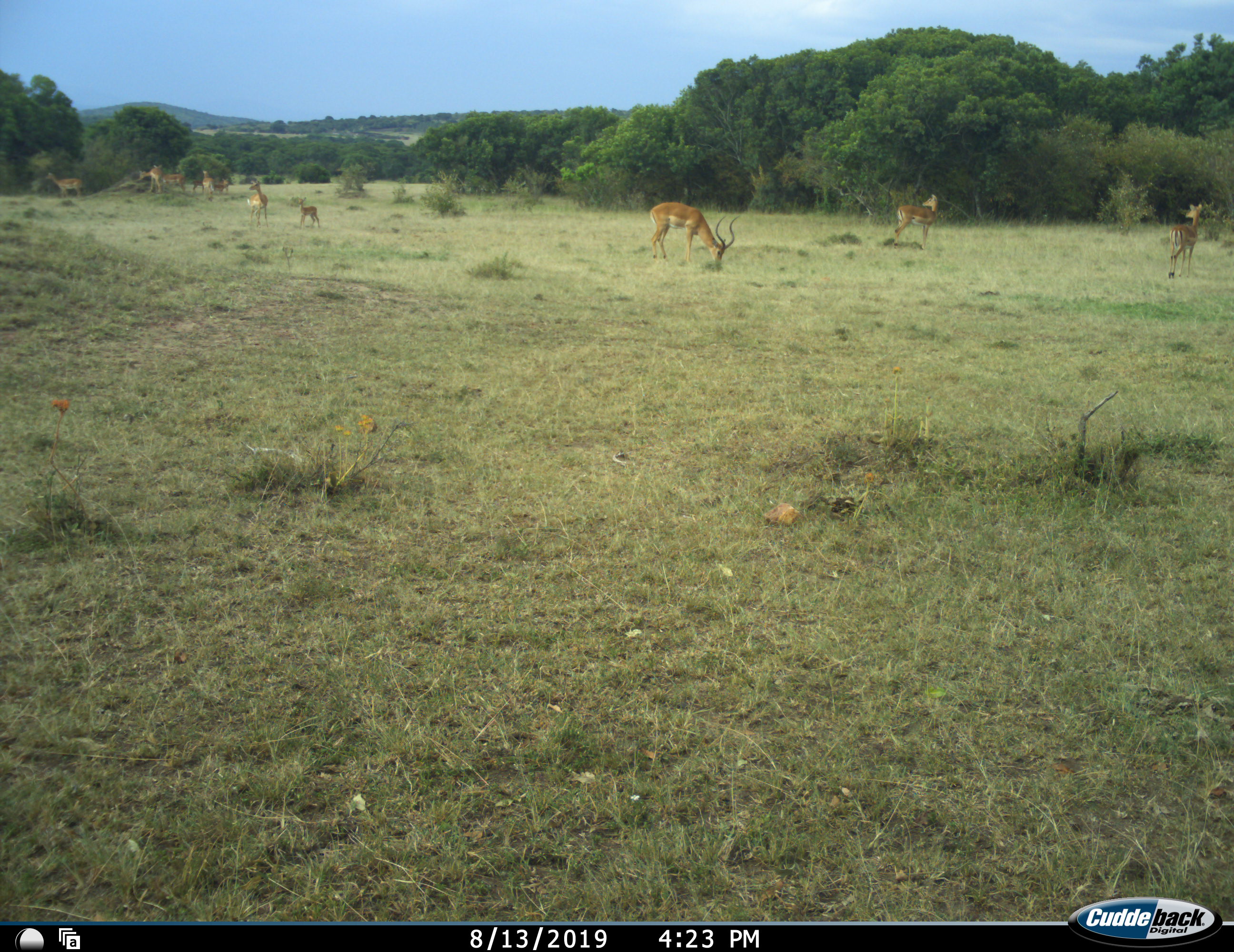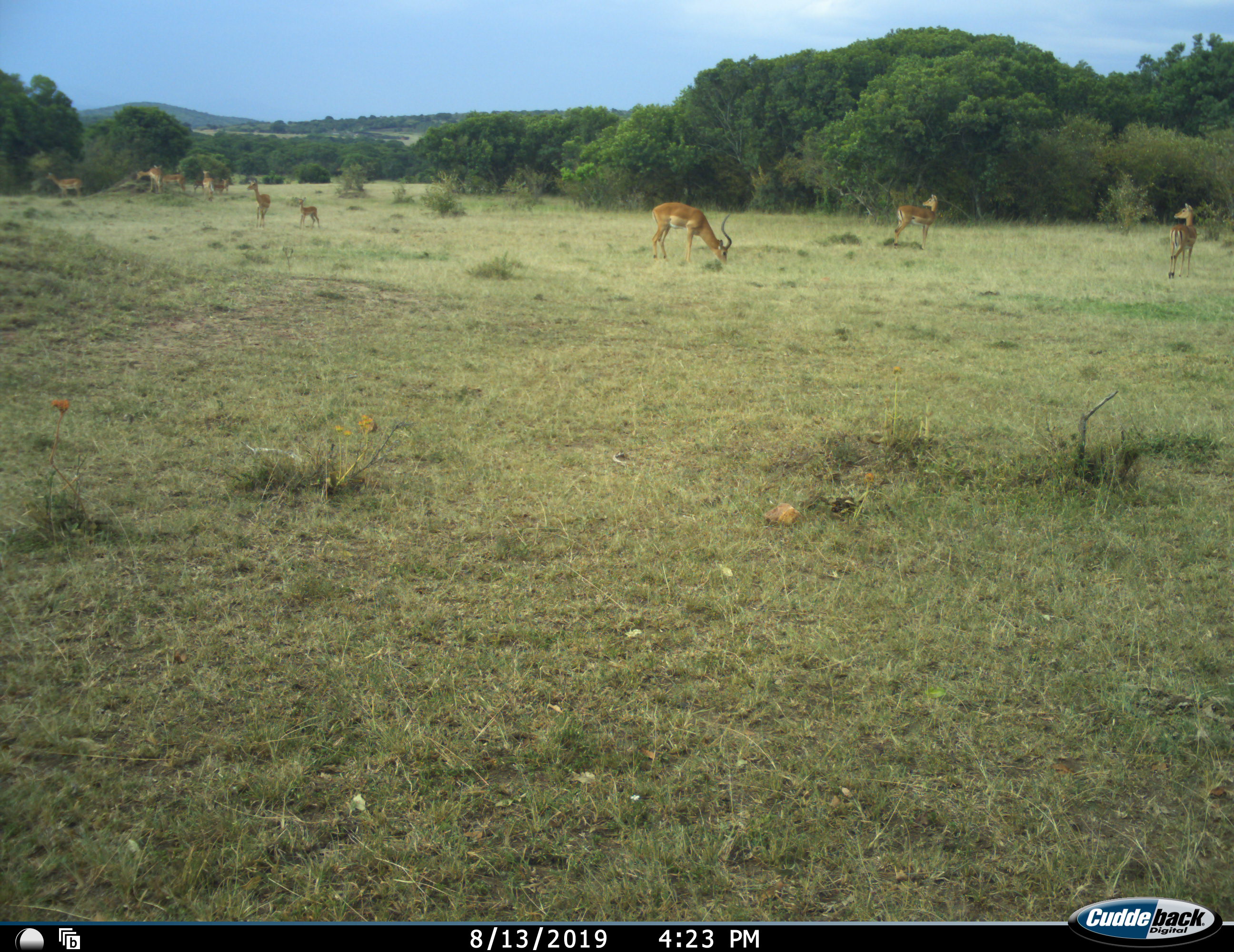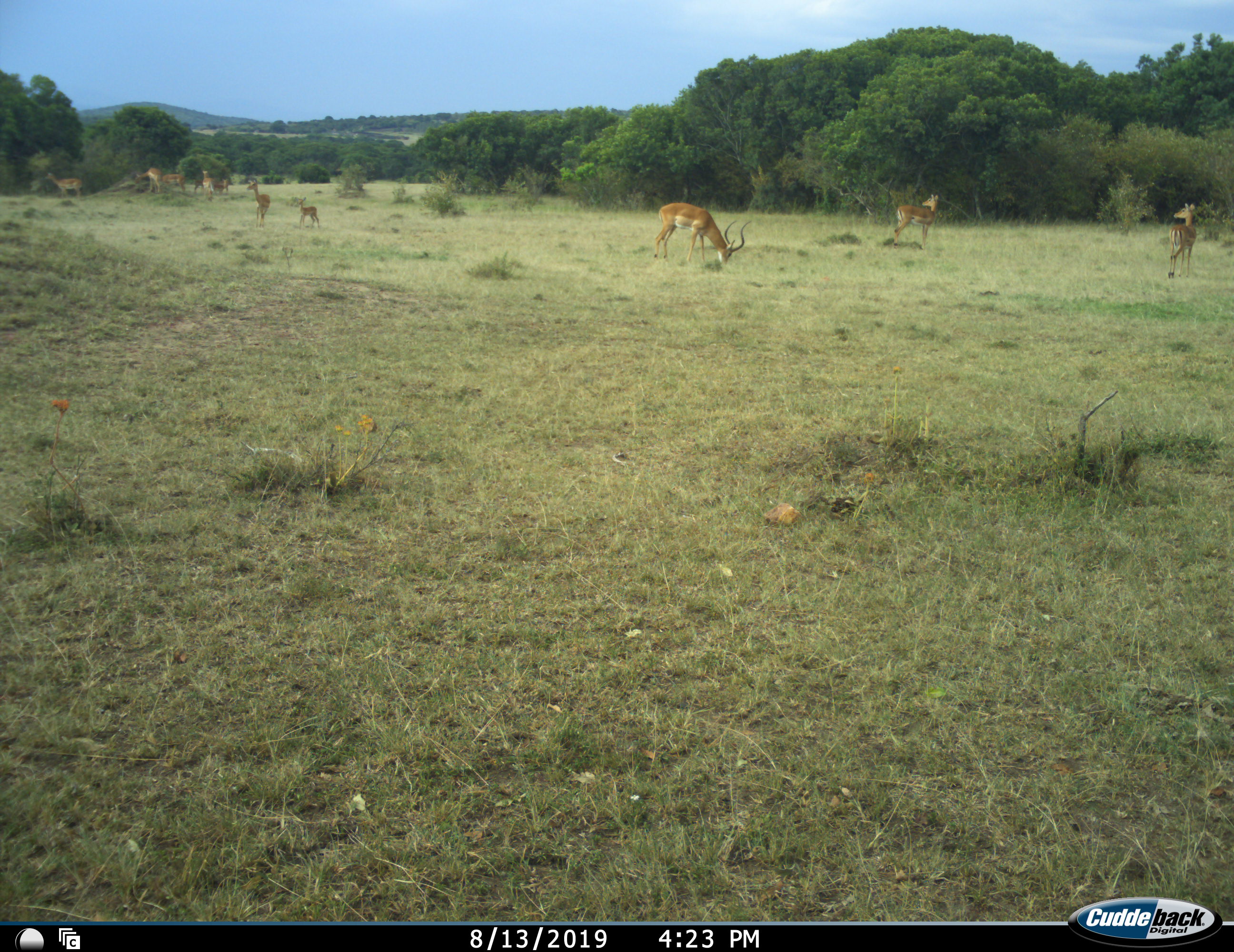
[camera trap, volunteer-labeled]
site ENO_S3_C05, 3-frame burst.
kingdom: Animalia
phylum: Chordata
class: Mammalia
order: Artiodactyla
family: Bovidae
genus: Aepyceros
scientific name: Aepyceros melampus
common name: impala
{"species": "impala (Aepyceros melampus)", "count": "11-50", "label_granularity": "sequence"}